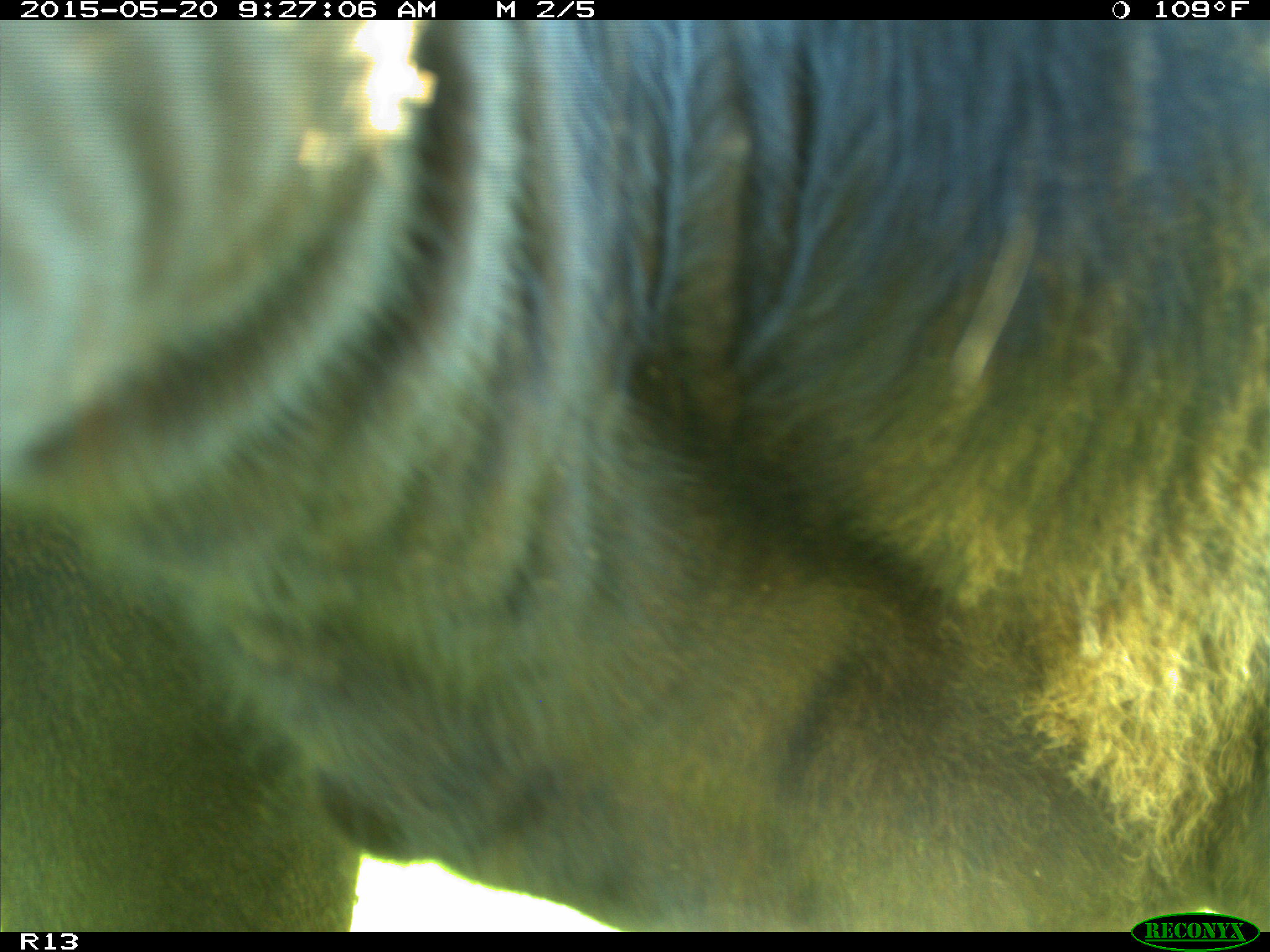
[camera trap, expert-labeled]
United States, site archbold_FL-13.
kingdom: Animalia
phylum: Chordata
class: Mammalia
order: Artiodactyla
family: Bovidae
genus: Bos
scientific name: Bos taurus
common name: domestic cow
Bos taurus (domestic cow).